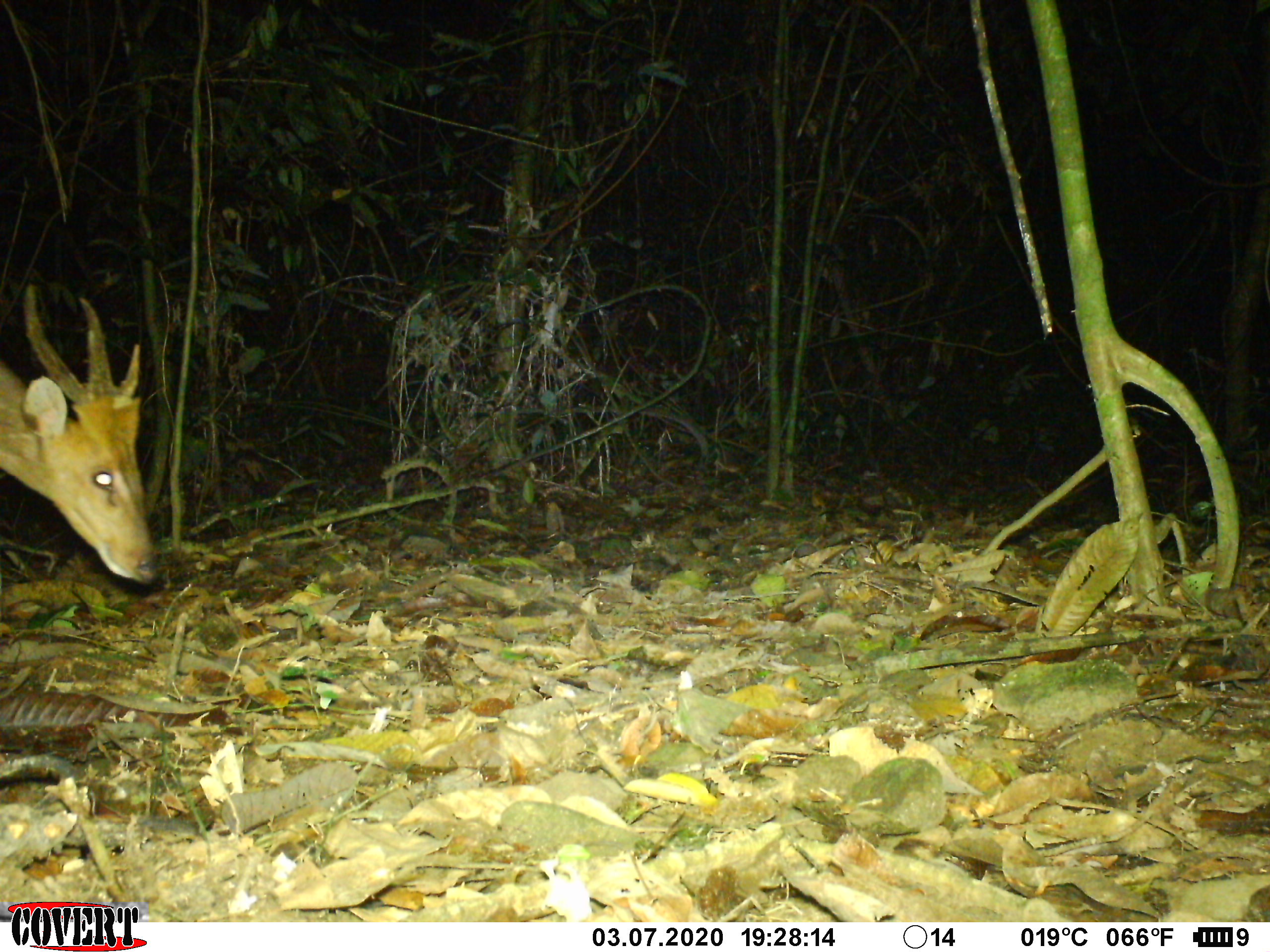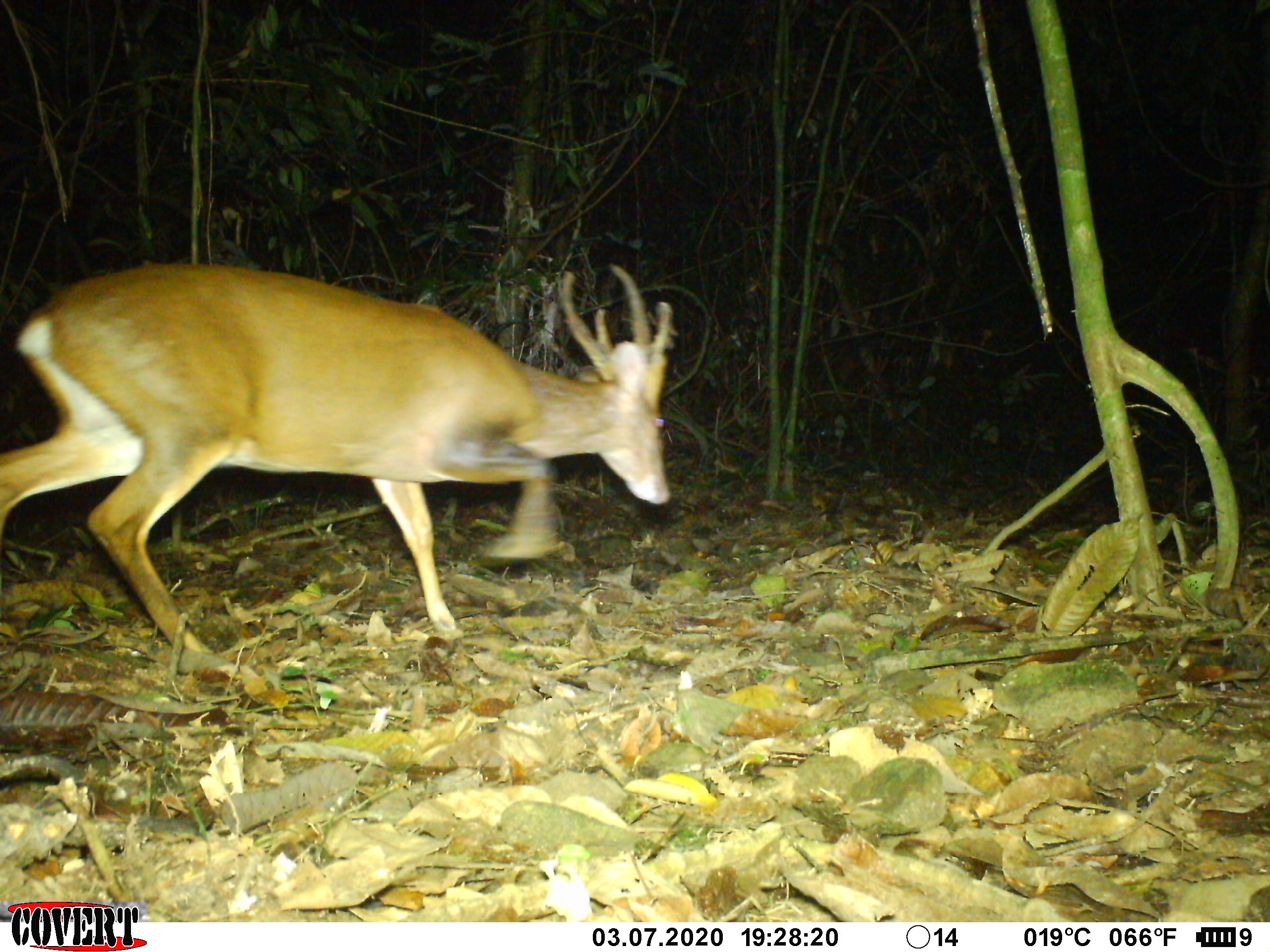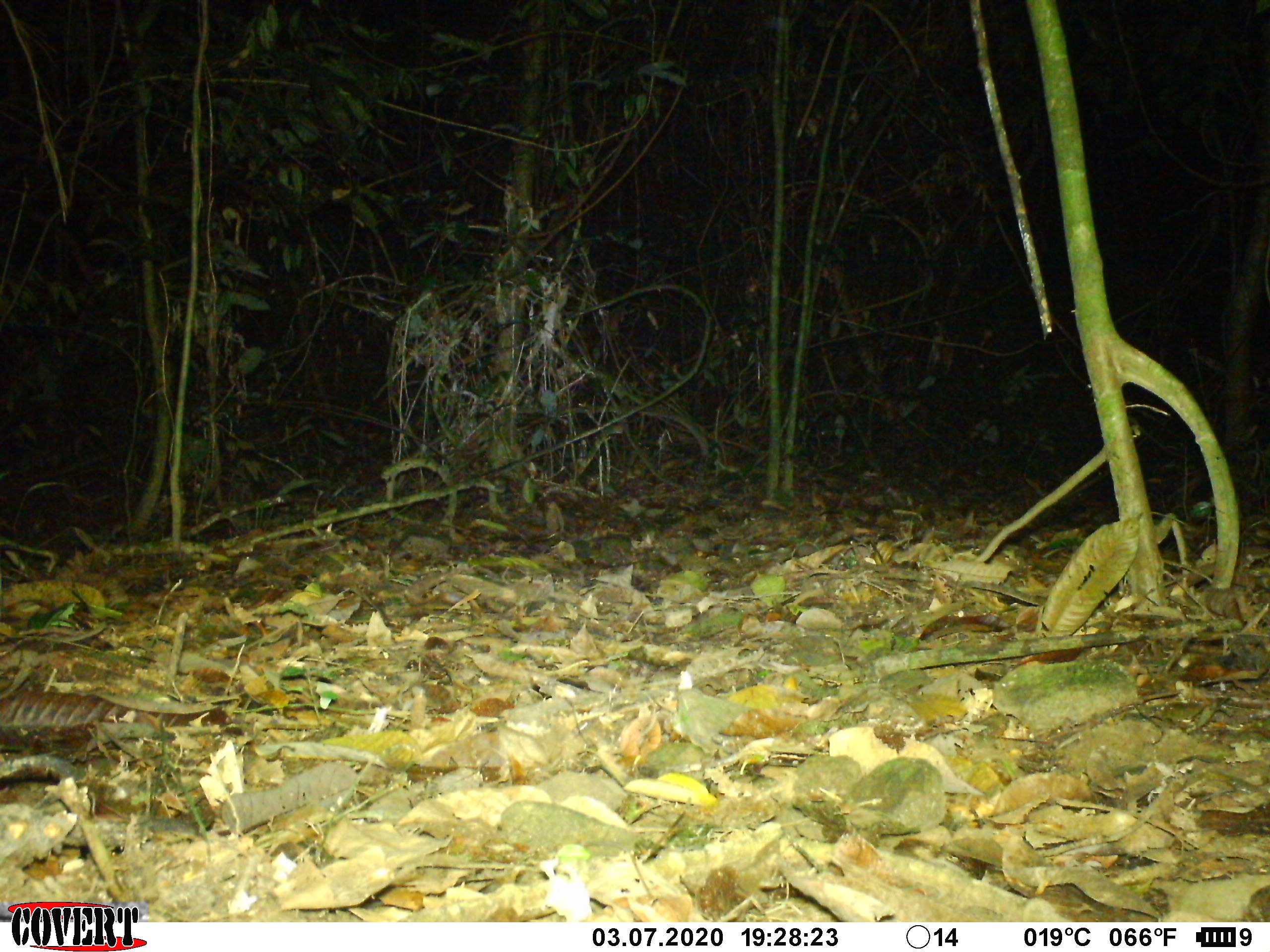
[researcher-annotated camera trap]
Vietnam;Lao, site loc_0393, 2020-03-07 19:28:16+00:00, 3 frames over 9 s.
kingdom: Animalia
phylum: Chordata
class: Mammalia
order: Artiodactyla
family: Cervidae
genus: Muntiacus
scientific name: Muntiacus vuquangensis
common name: large-antlered muntjac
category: large antlered muntjac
Large antlered muntjac (large-antlered muntjac) (Muntiacus vuquangensis). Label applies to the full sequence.